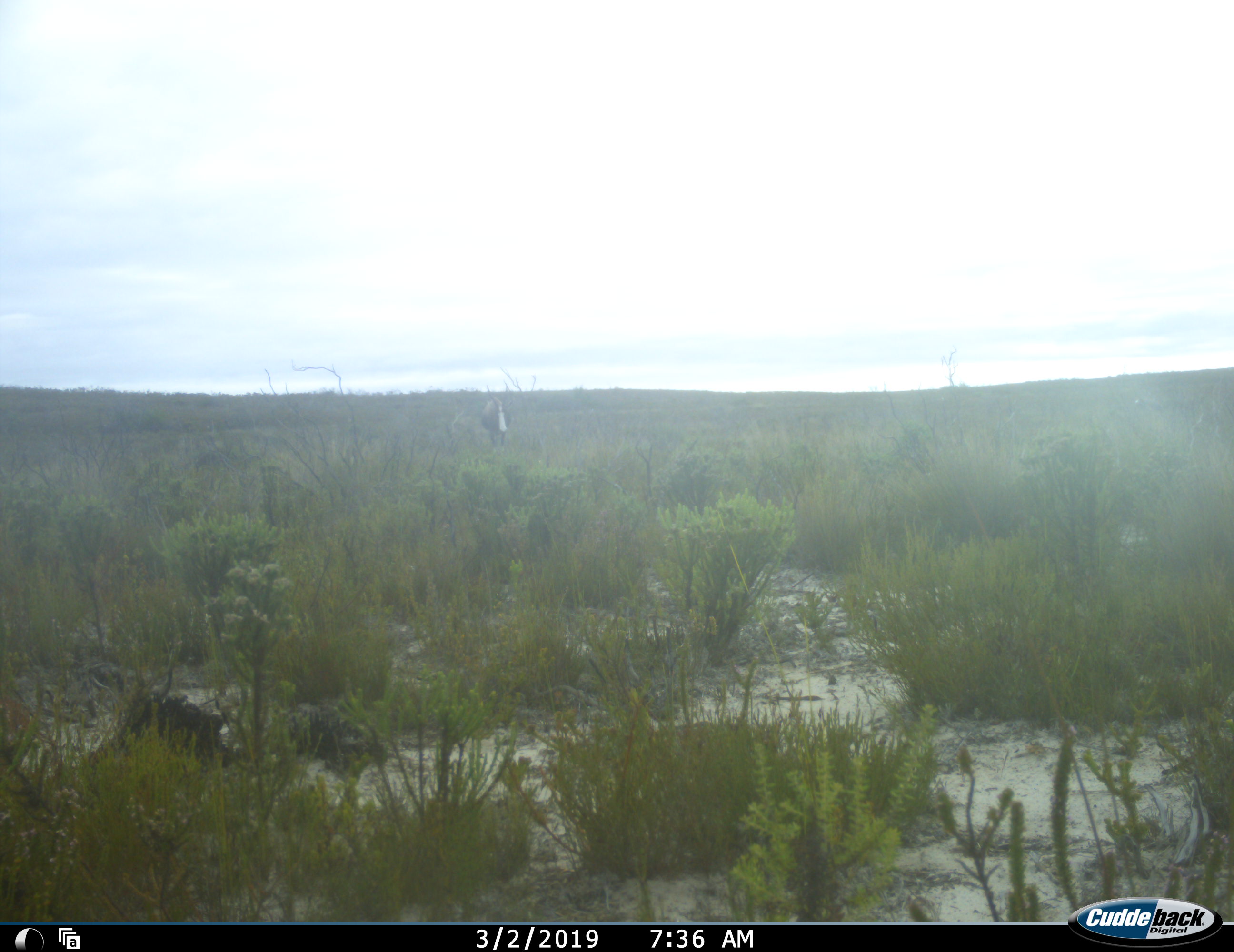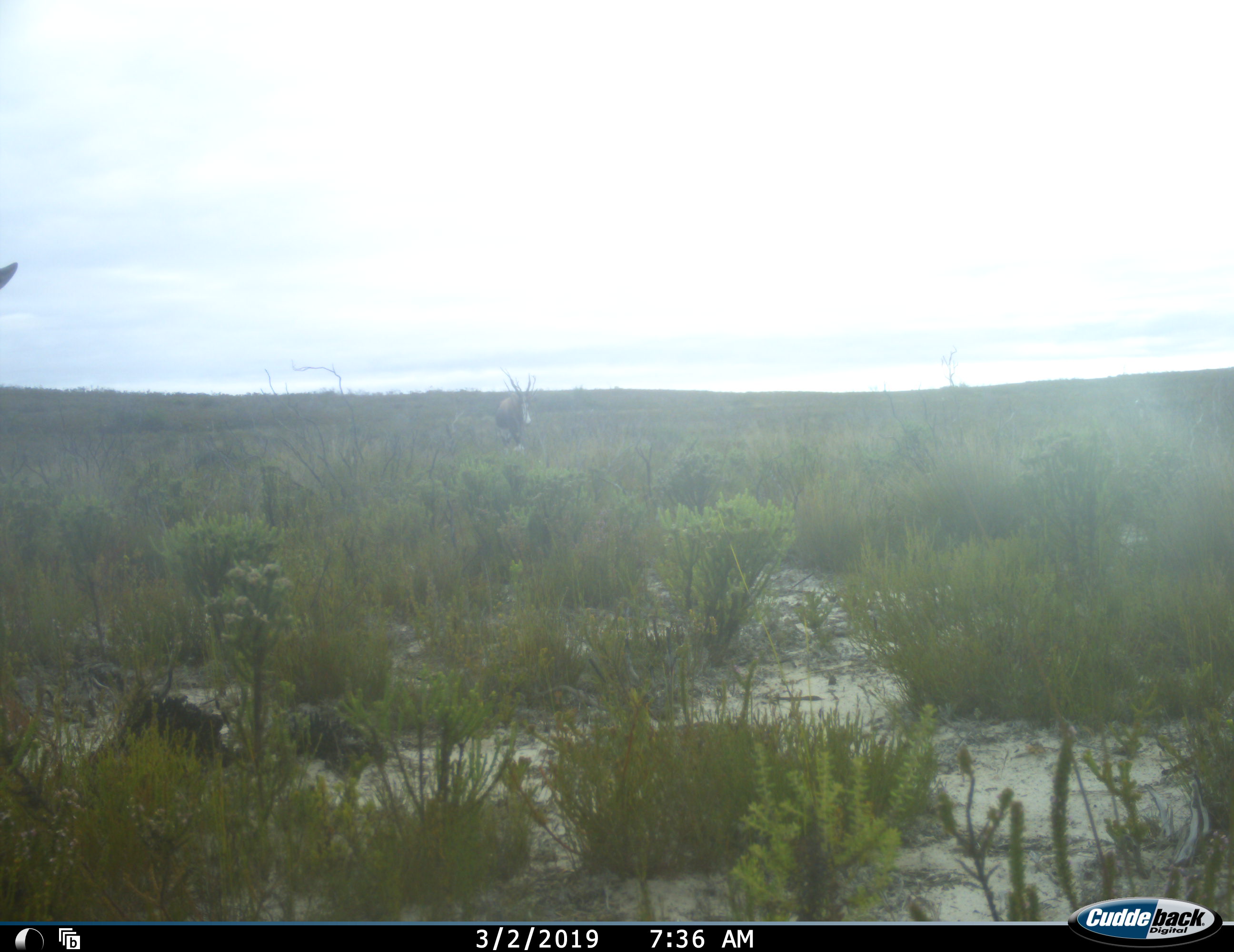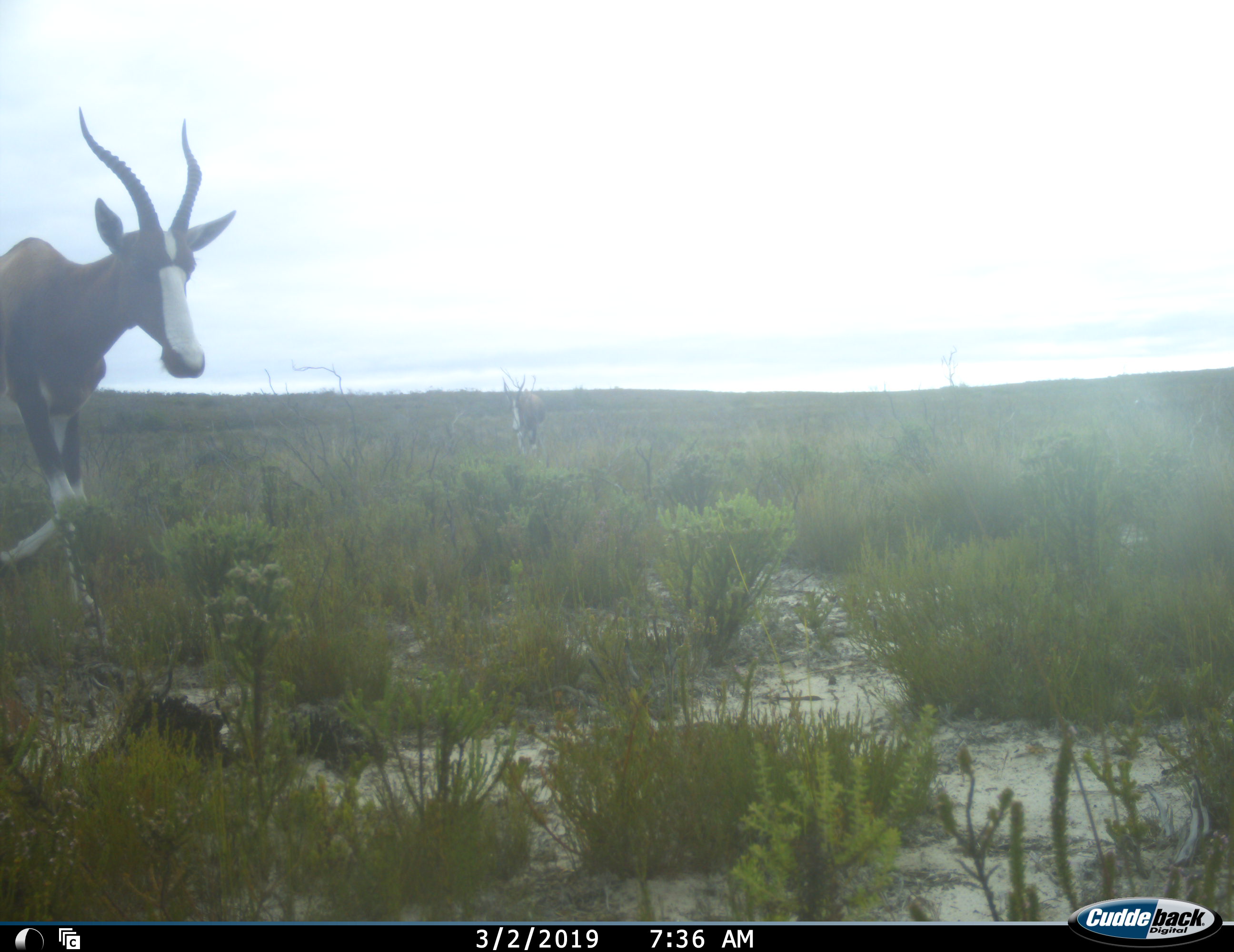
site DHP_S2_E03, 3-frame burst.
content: unidentified animal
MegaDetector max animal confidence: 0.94